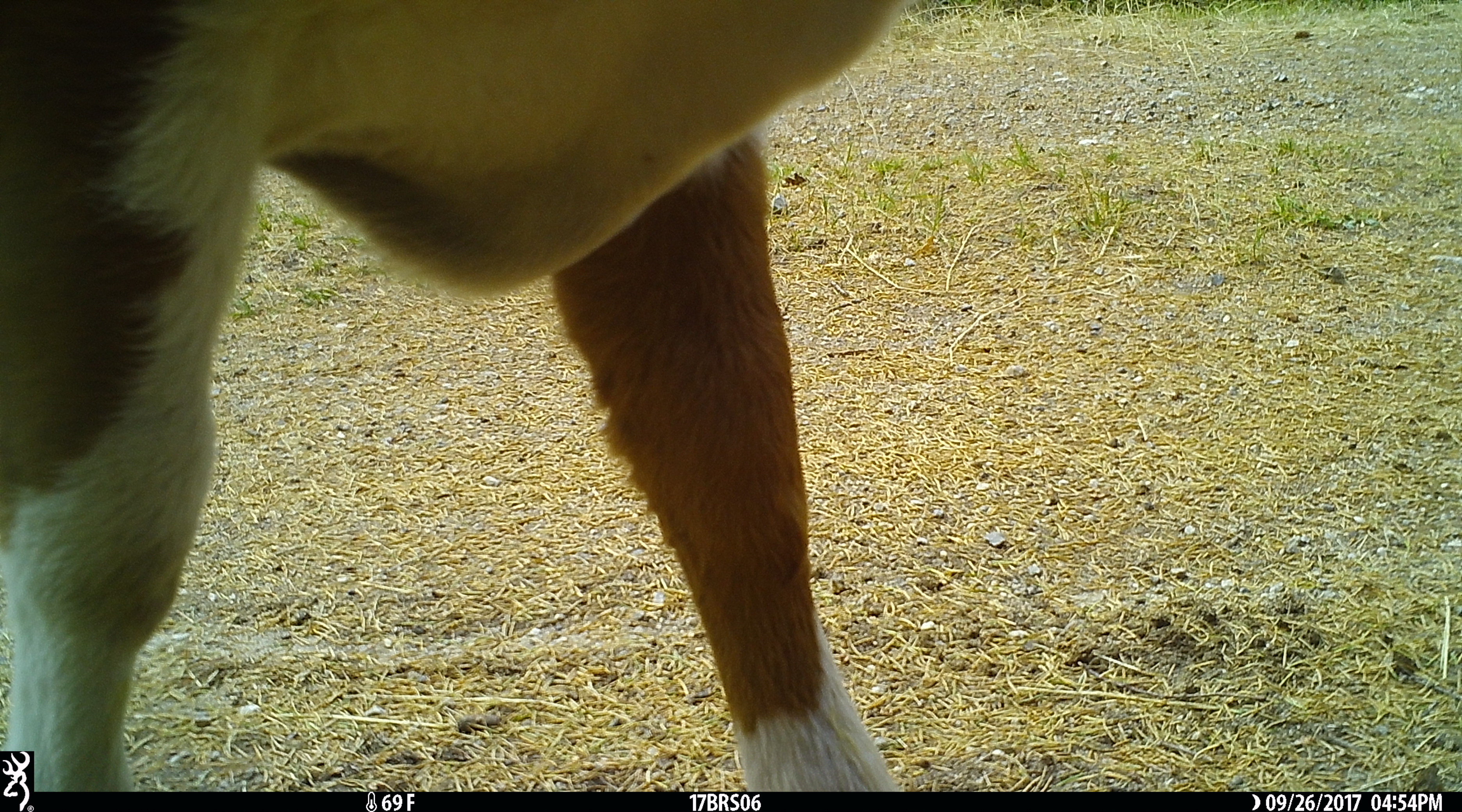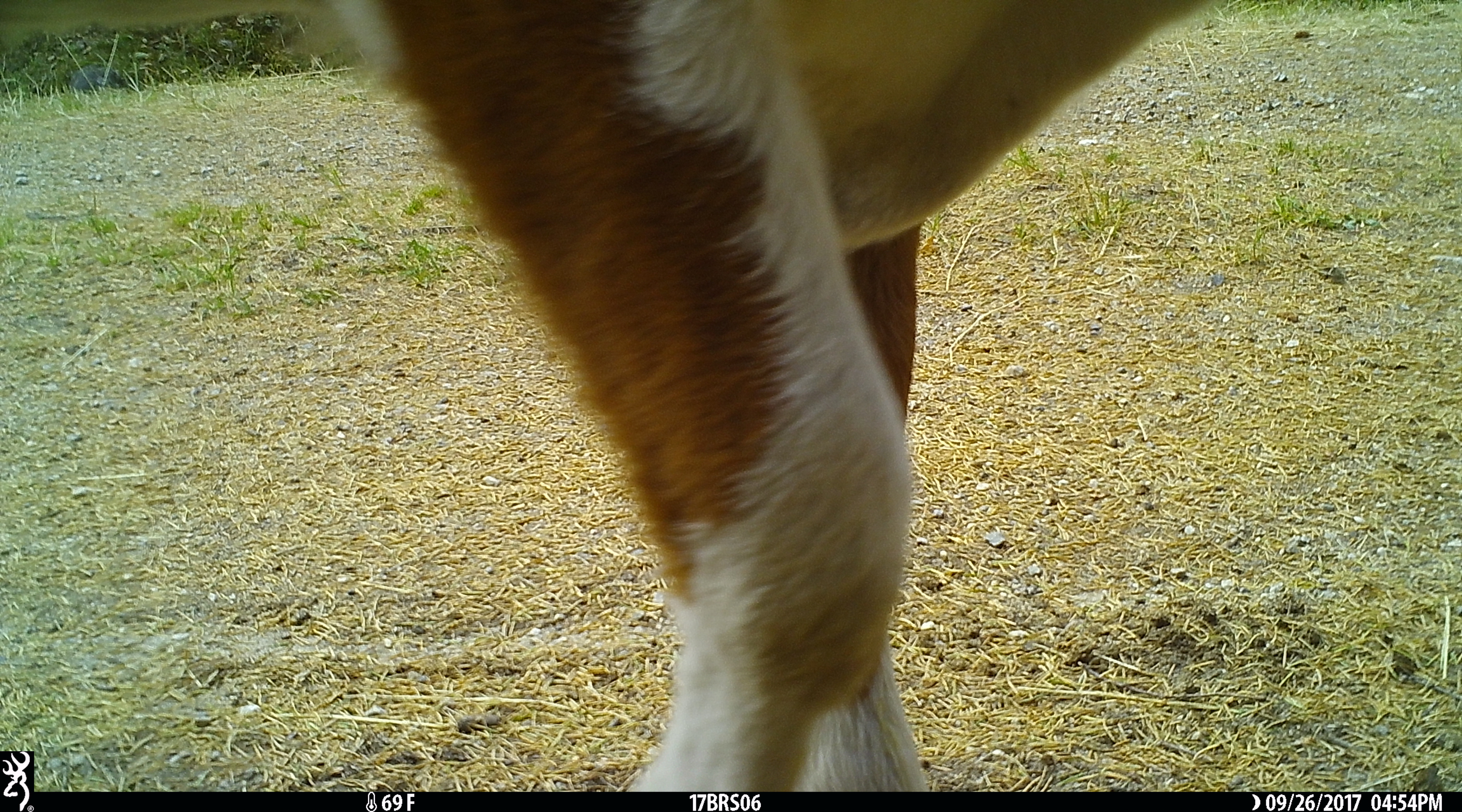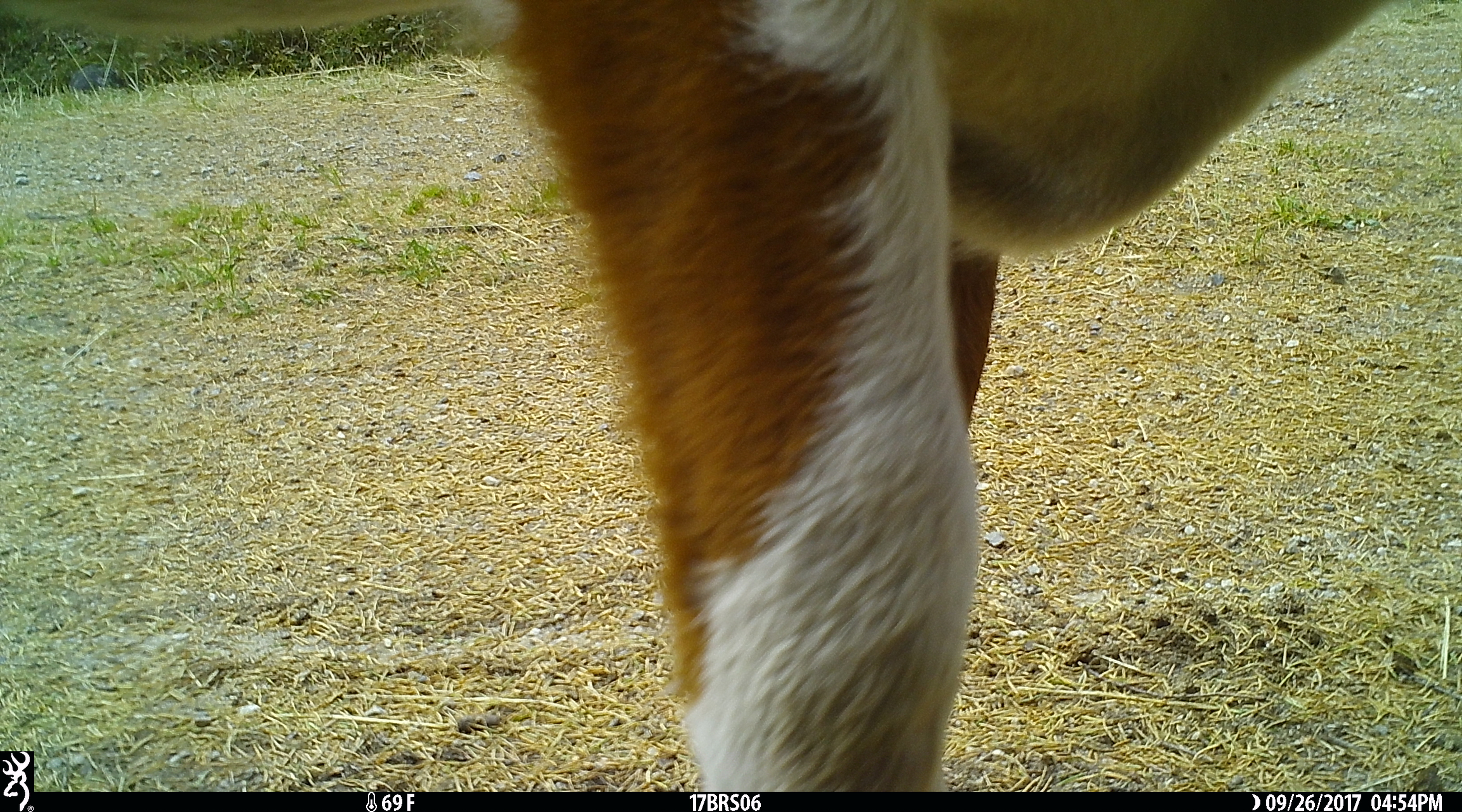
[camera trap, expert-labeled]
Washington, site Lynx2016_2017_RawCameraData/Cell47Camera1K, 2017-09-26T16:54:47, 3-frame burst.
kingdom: Animalia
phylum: Chordata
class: Mammalia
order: Artiodactyla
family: Bovidae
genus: Bos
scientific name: Bos taurus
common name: domestic cattle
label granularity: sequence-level